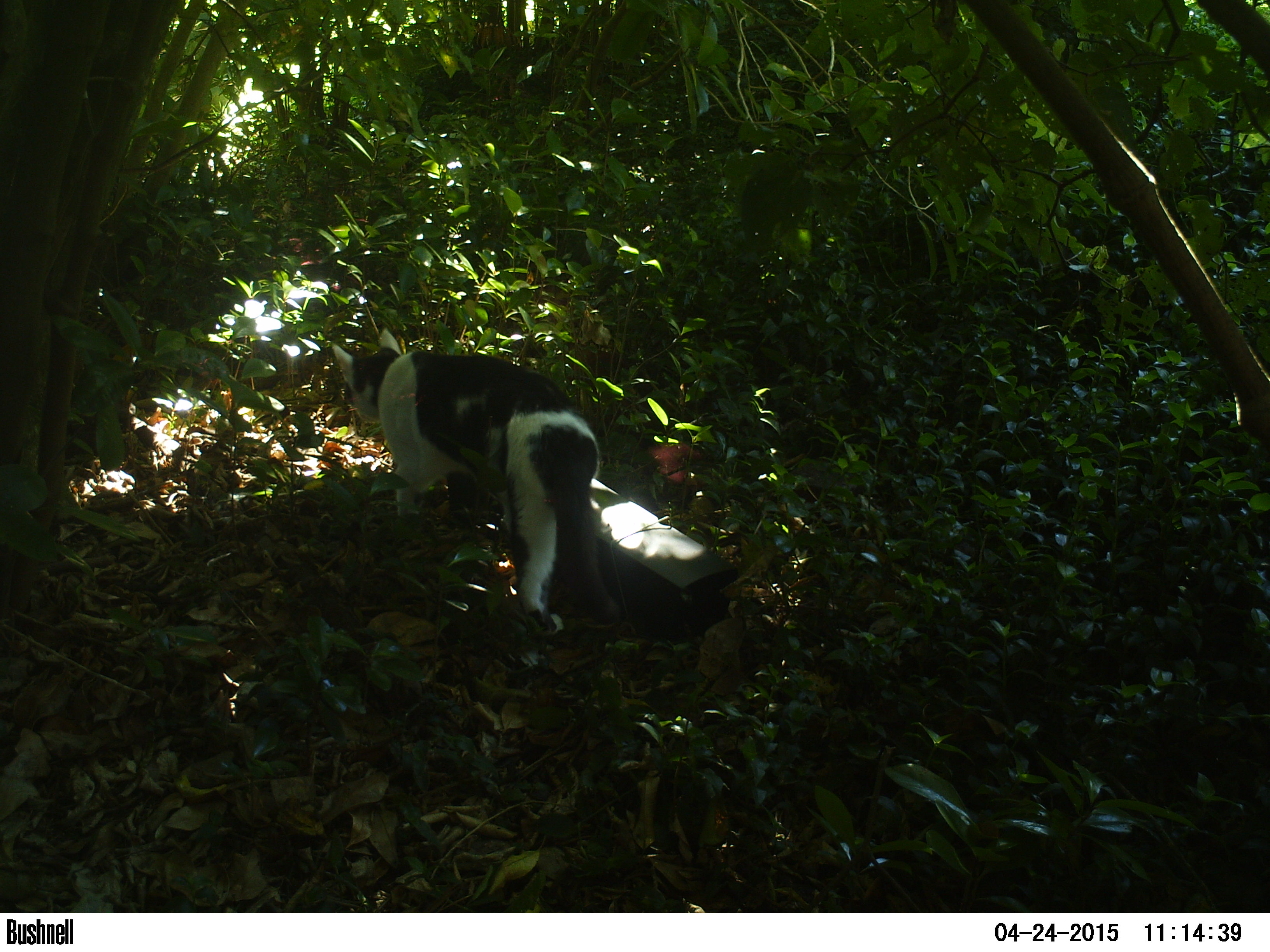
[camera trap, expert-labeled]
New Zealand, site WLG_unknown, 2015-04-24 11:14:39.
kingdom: Animalia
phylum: Chordata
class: Mammalia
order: Carnivora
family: Felidae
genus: Felis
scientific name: Felis catus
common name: domestic cat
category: cat